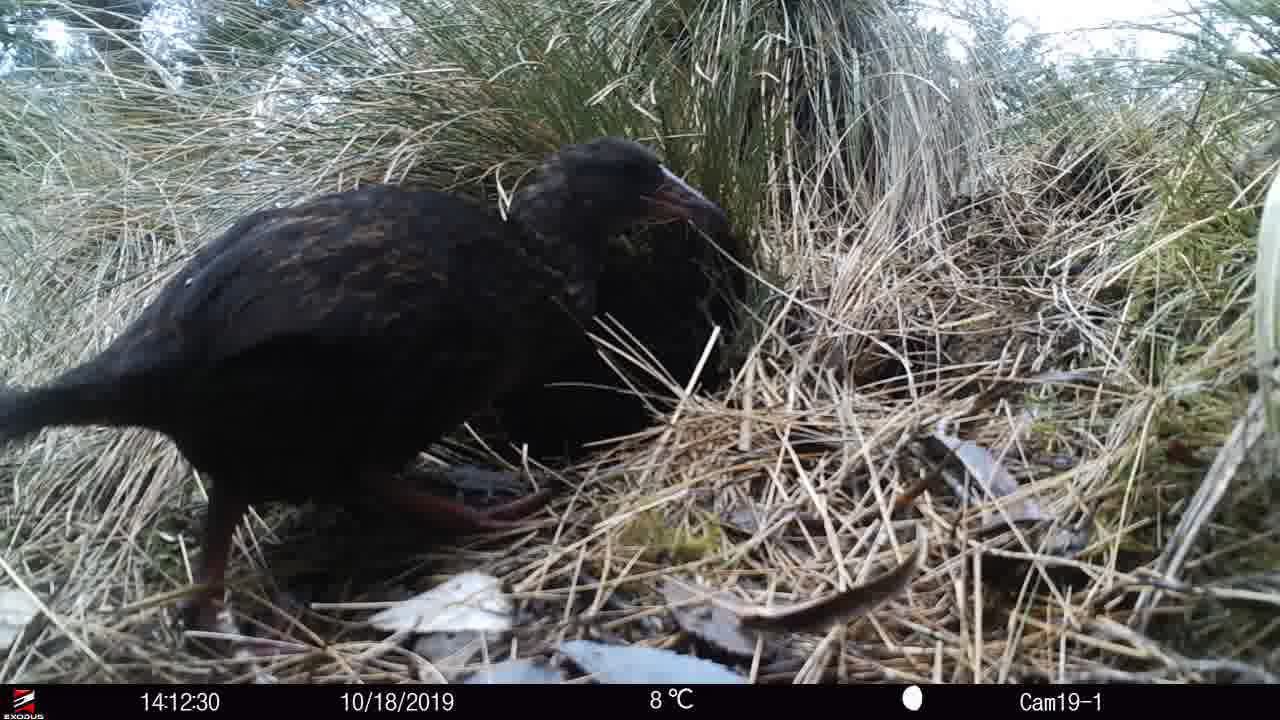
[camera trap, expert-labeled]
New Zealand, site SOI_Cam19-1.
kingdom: Animalia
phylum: Chordata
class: Aves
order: Gruiformes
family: Rallidae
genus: Gallirallus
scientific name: Gallirallus australis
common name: weka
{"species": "weka (Gallirallus australis)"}